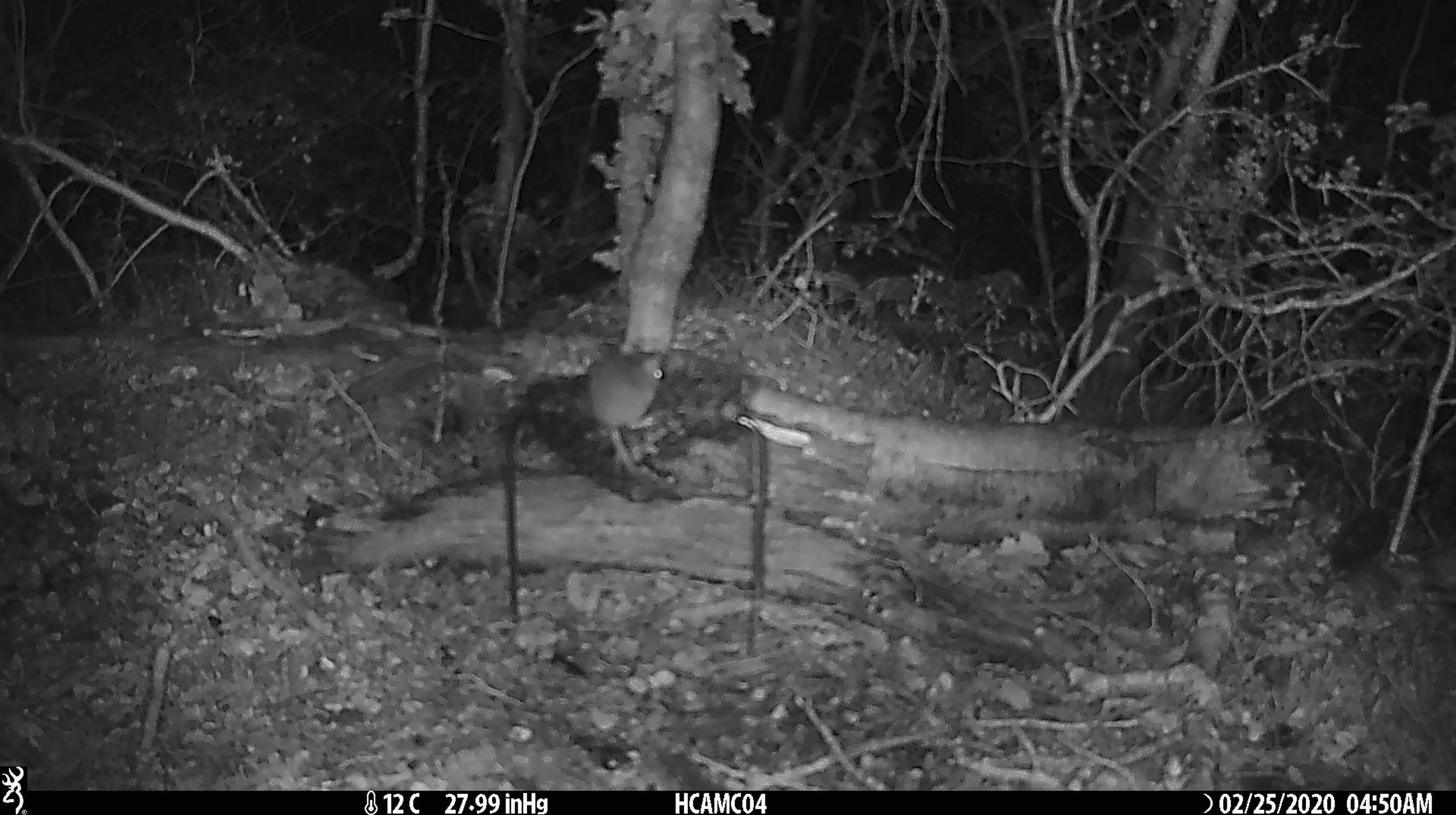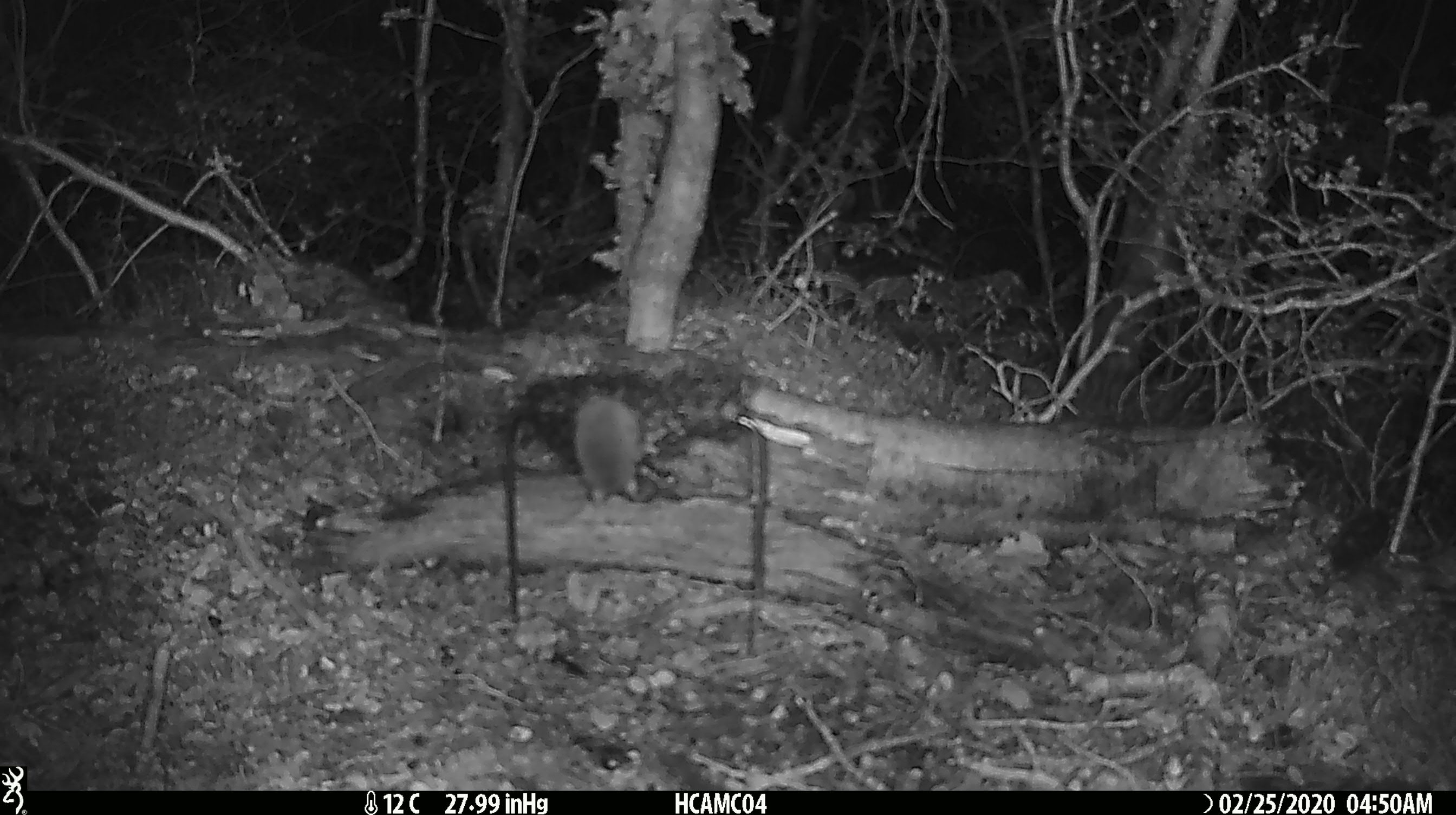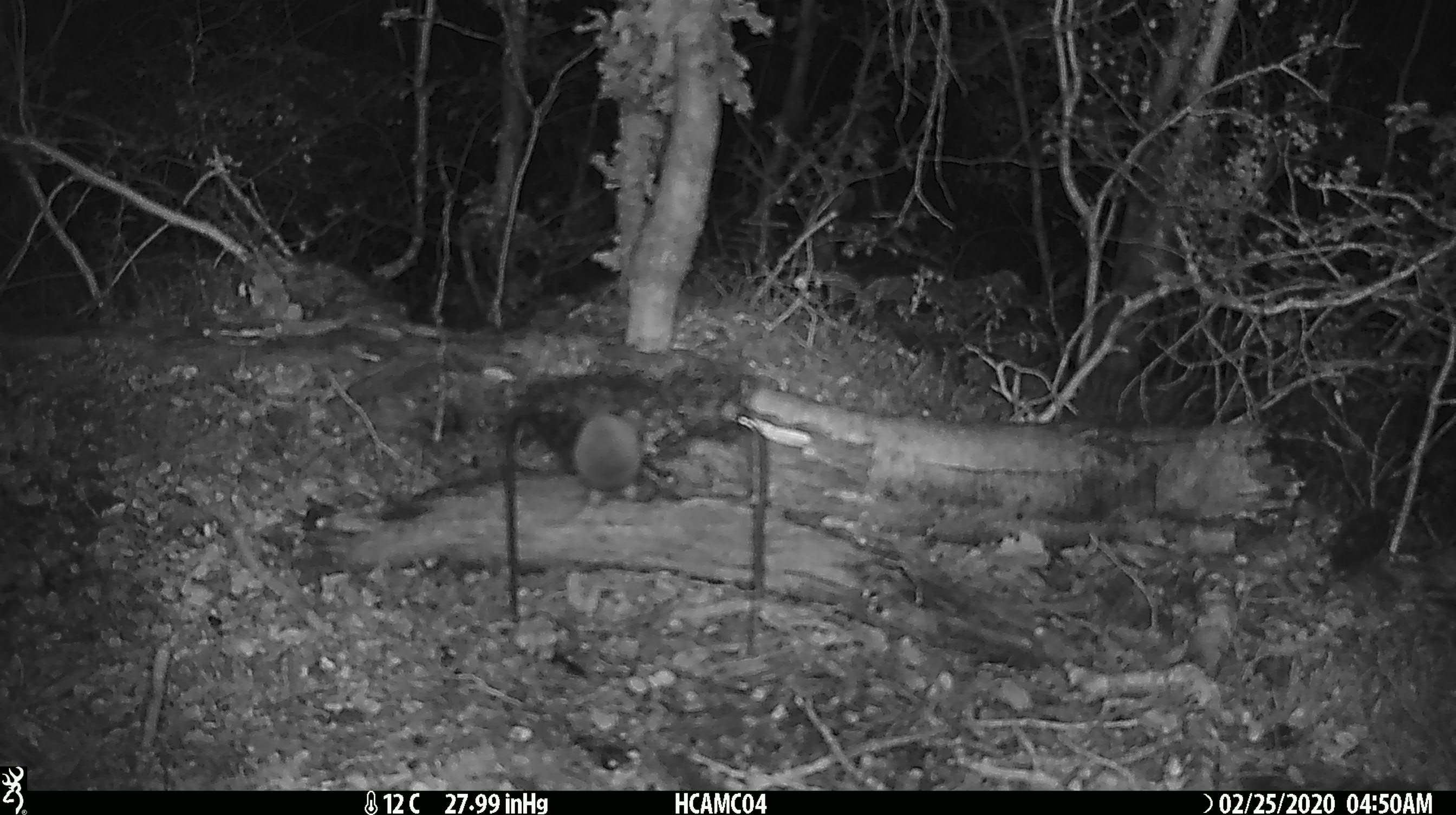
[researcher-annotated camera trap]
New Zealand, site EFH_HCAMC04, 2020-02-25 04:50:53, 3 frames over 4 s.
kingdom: Animalia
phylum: Chordata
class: Mammalia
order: Rodentia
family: Muridae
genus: Mus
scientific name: Mus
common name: mouse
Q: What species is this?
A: Mouse (Mus).